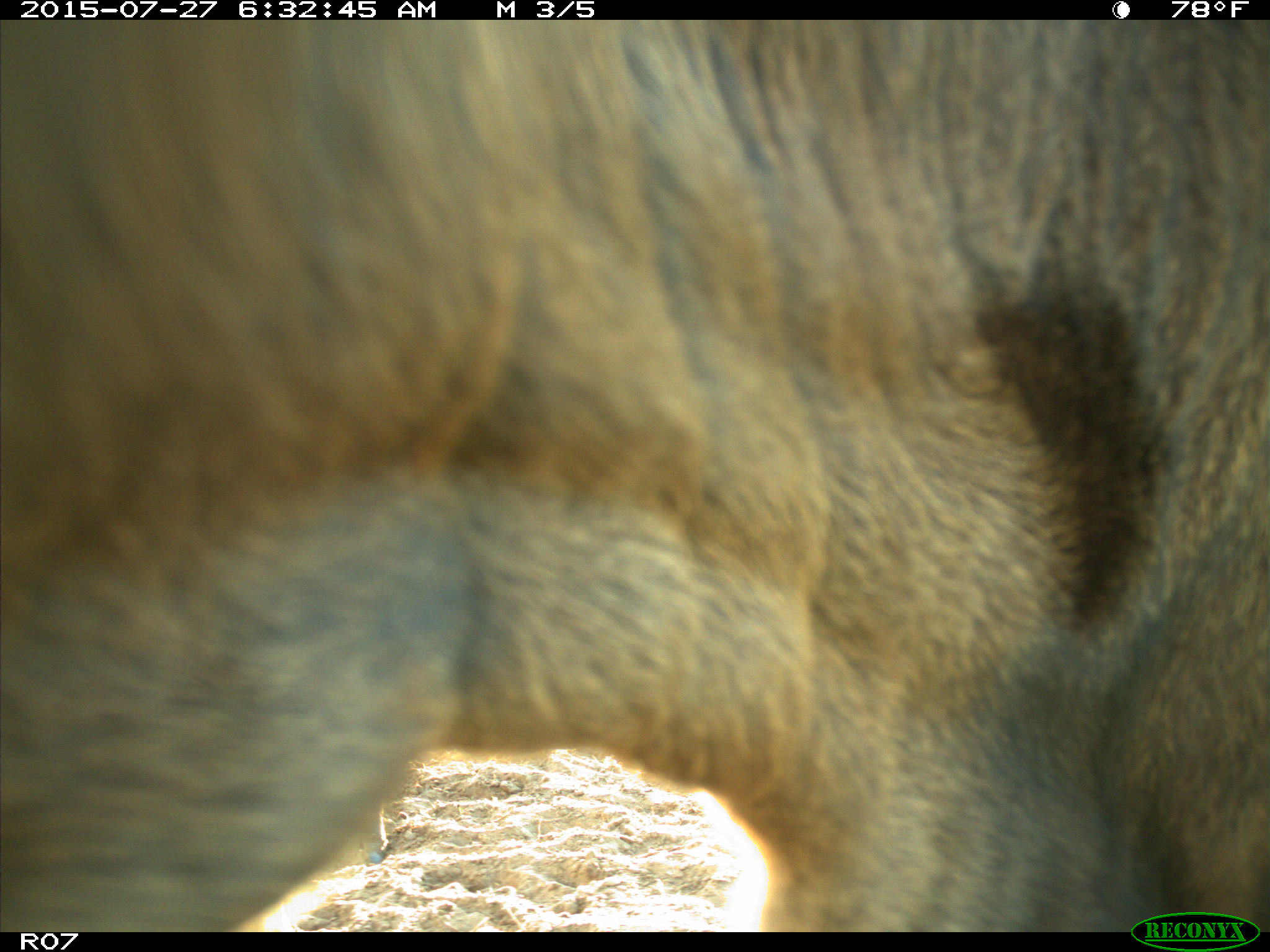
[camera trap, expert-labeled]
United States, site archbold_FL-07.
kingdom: Animalia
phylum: Chordata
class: Mammalia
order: Artiodactyla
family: Bovidae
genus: Bos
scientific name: Bos taurus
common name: domestic cow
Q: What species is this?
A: Bos taurus (domestic cow).